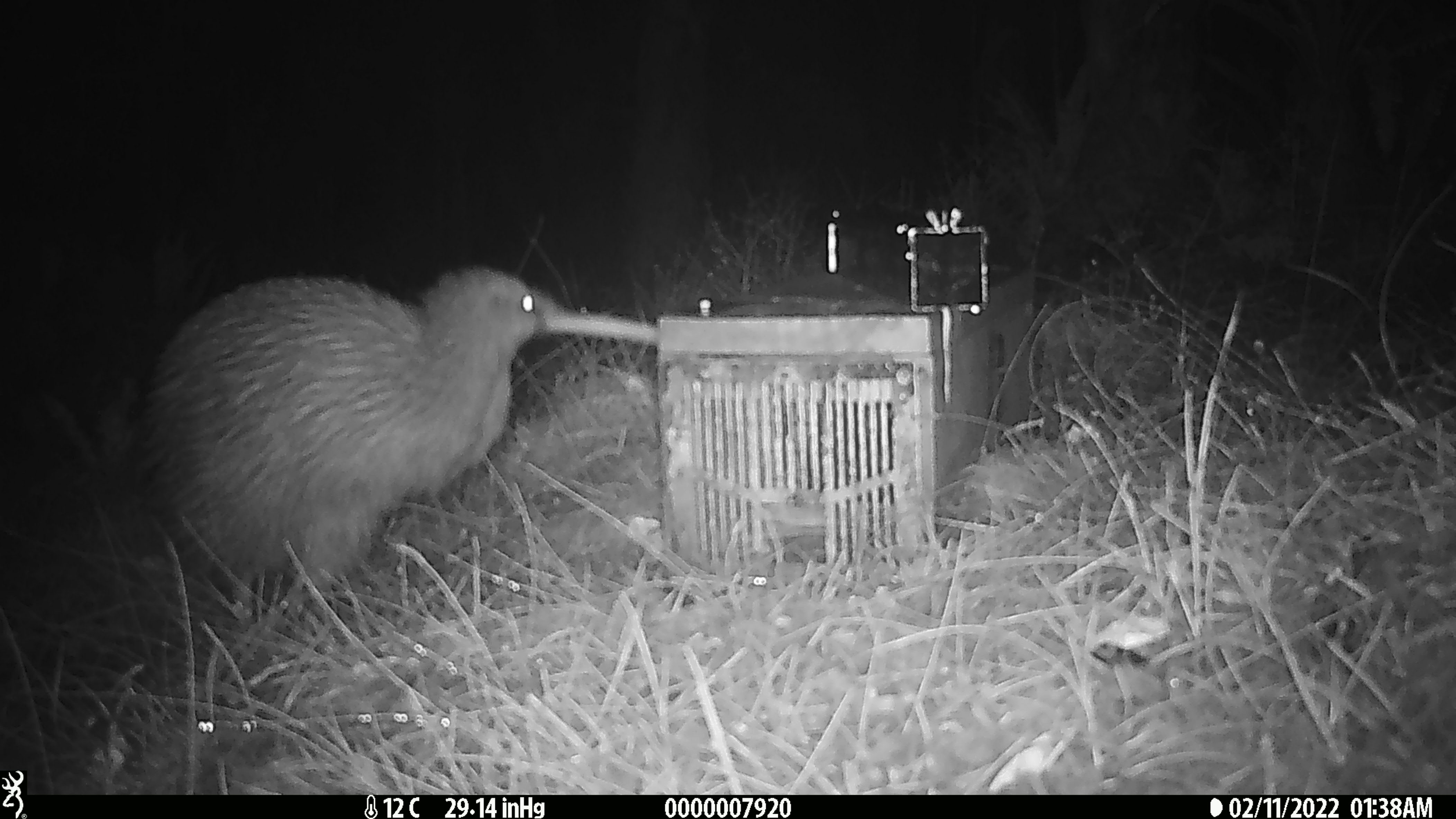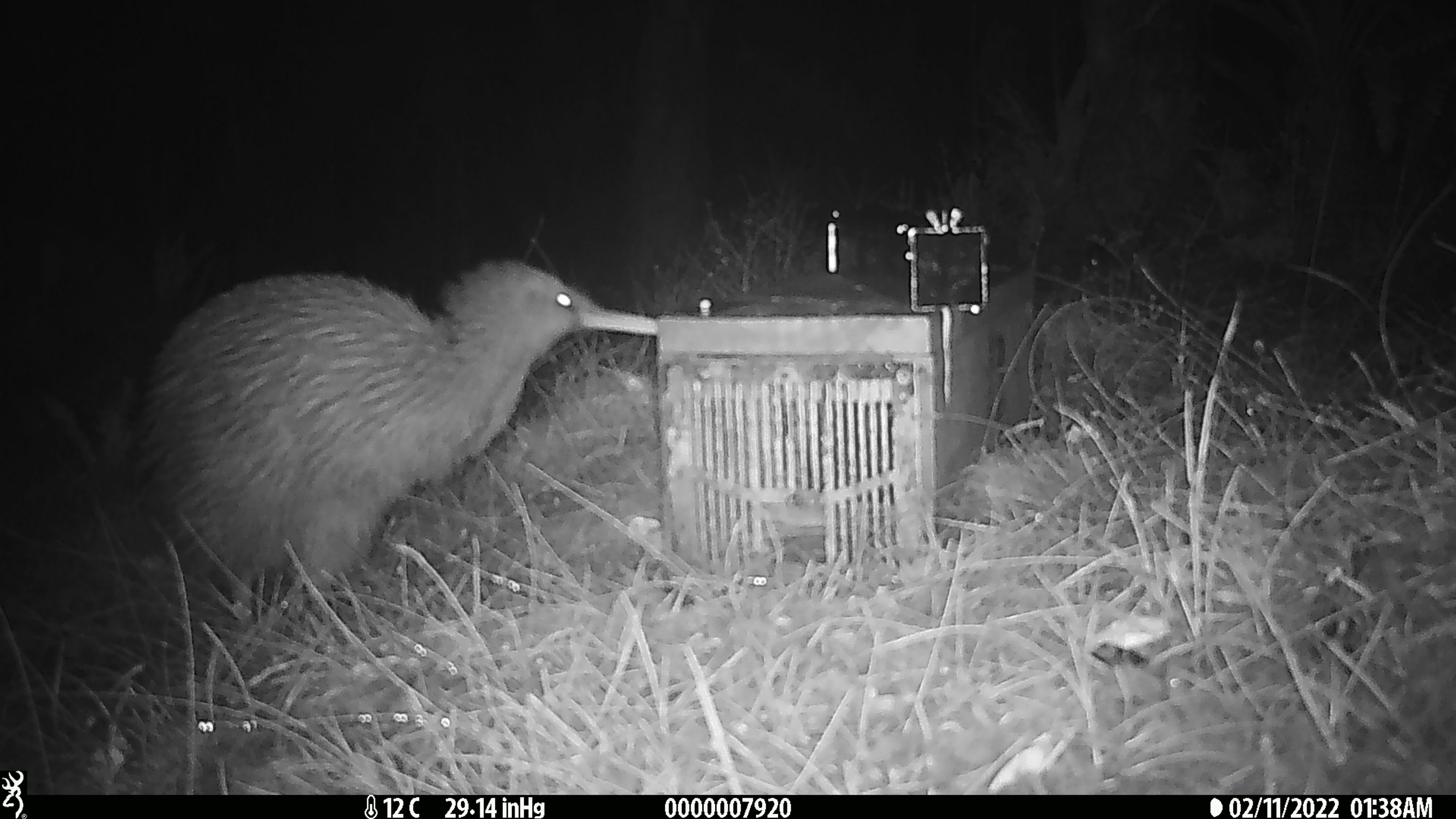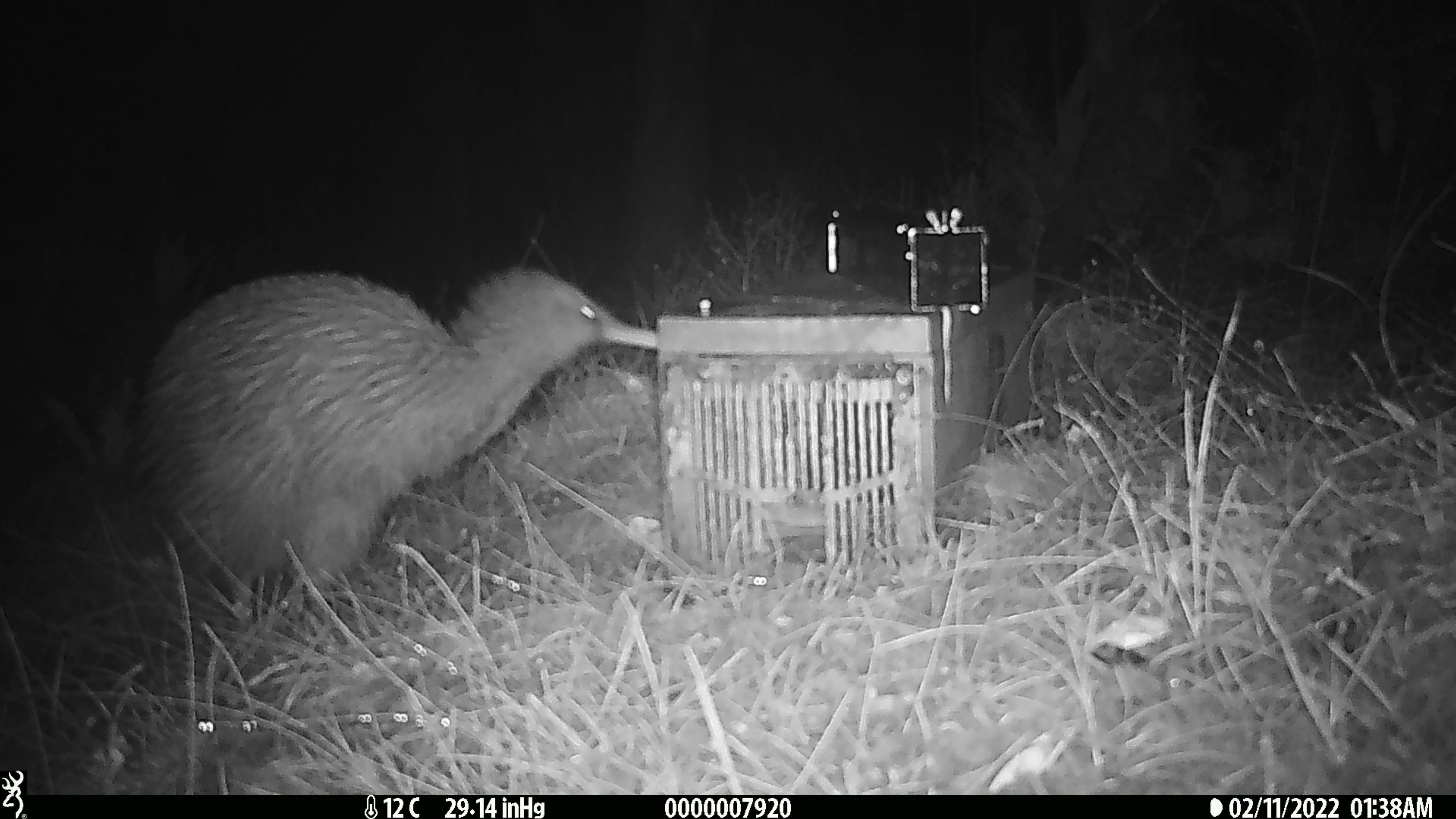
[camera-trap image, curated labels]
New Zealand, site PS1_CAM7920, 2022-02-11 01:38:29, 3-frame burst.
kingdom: Animalia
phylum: Chordata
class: Aves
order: Apterygiformes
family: Apterygidae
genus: Apteryx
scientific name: Apteryx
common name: kiwi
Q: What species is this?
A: Kiwi (Apteryx).